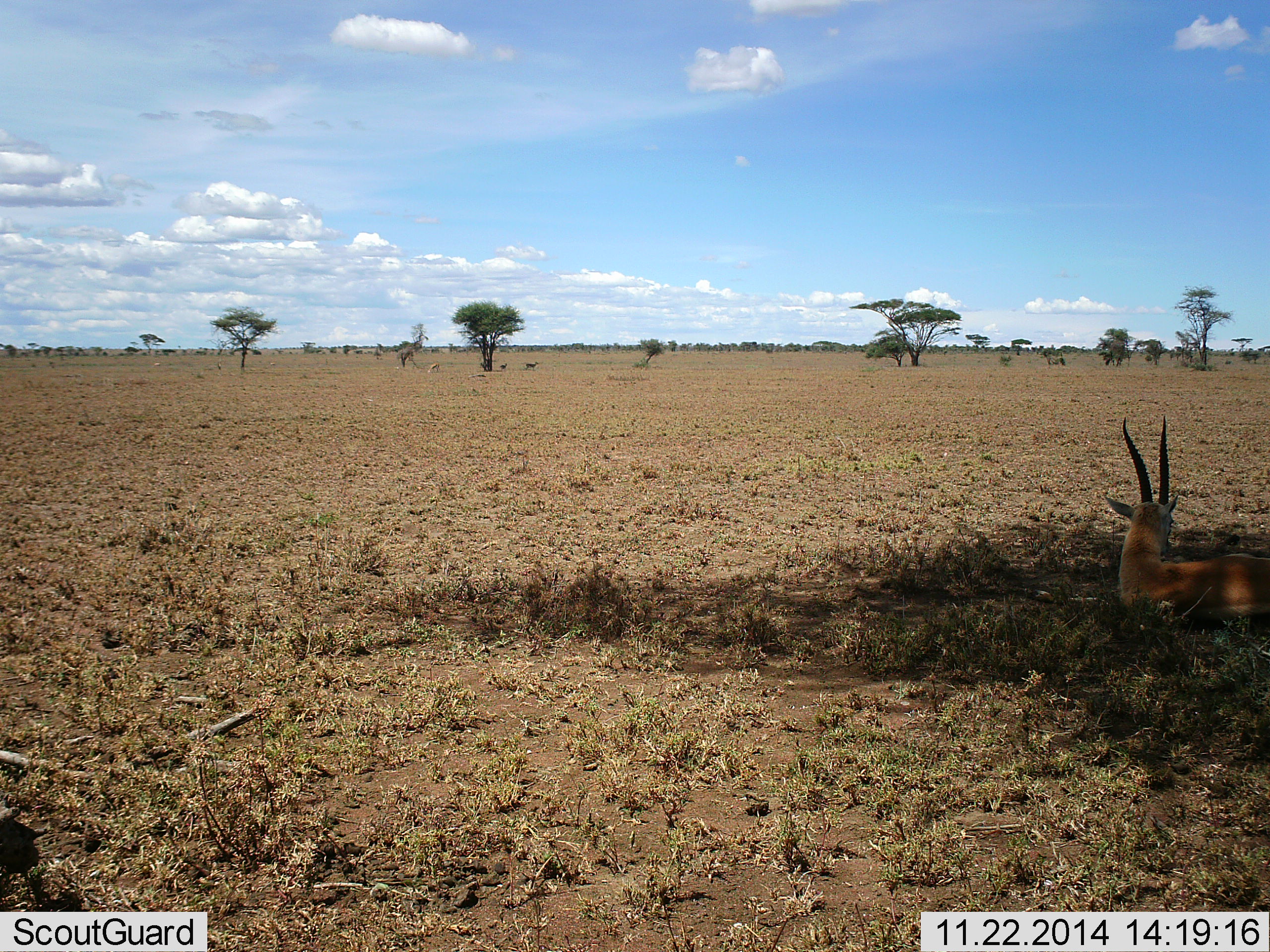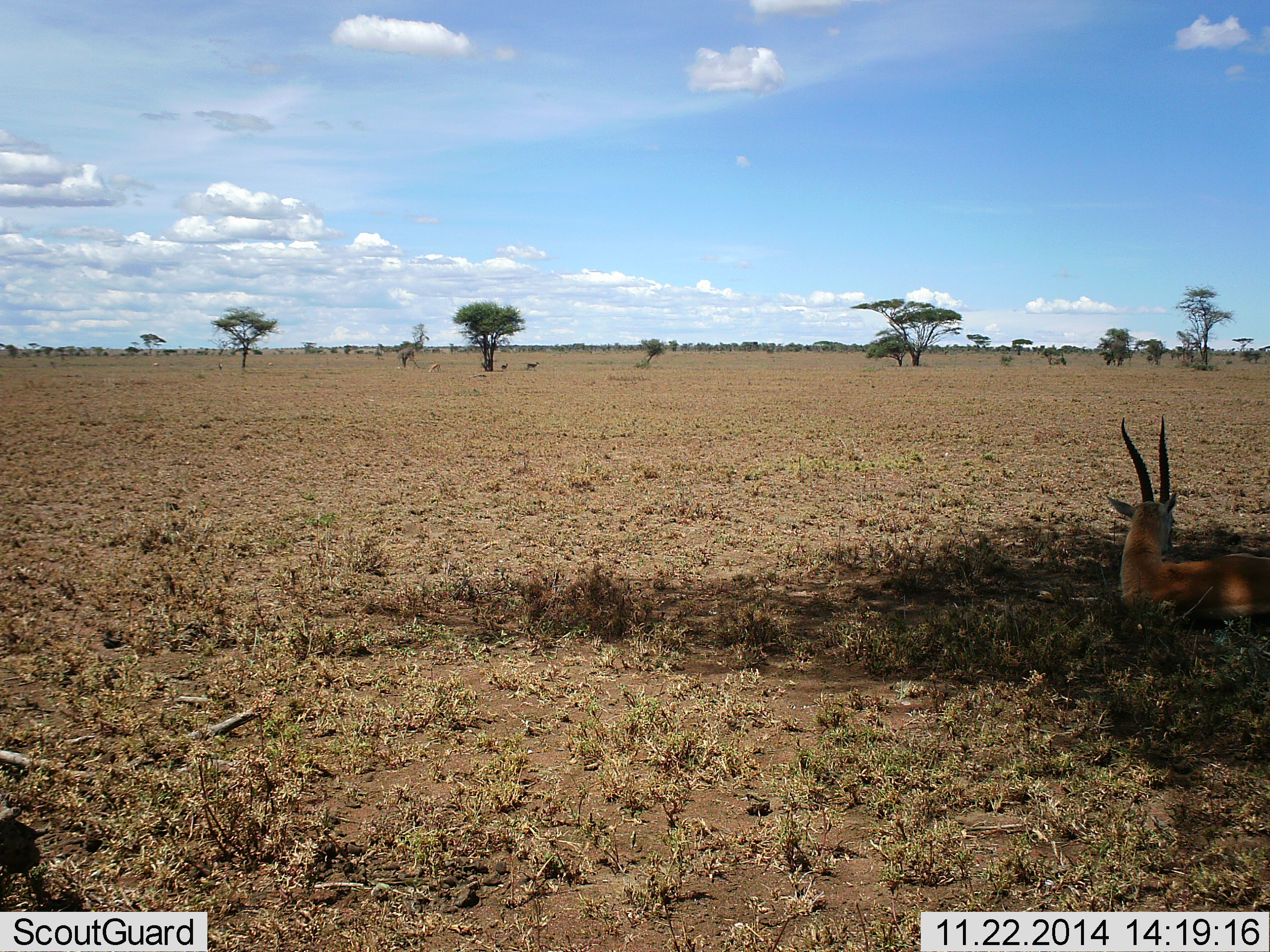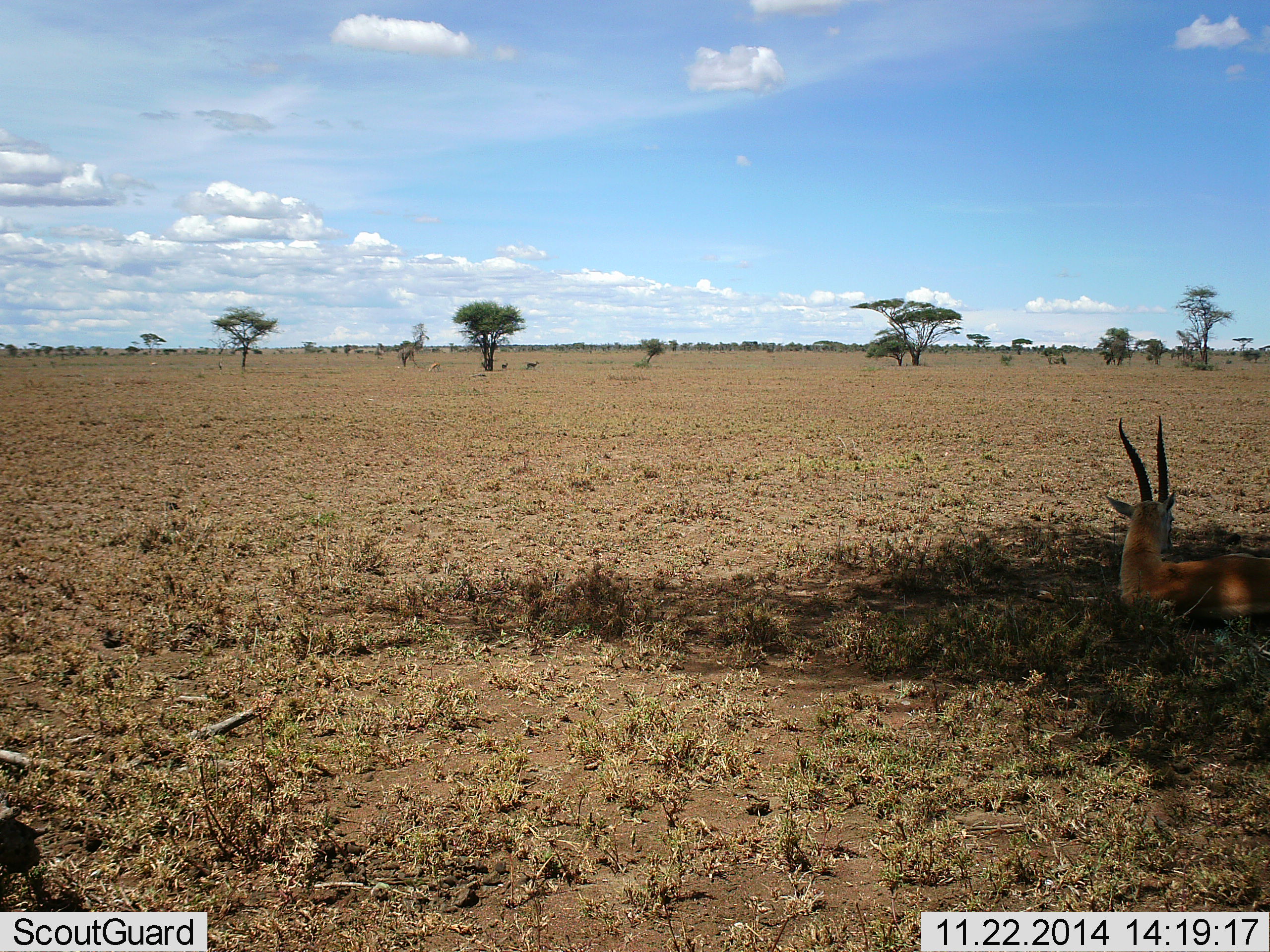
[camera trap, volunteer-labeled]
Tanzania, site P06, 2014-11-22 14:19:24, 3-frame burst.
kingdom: Animalia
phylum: Chordata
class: Mammalia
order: Artiodactyla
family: Bovidae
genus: Eudorcas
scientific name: Eudorcas thomsonii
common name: thomson's gazelle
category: gazellethomsons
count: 1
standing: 10%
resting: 100%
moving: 0%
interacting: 0%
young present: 0%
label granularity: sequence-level